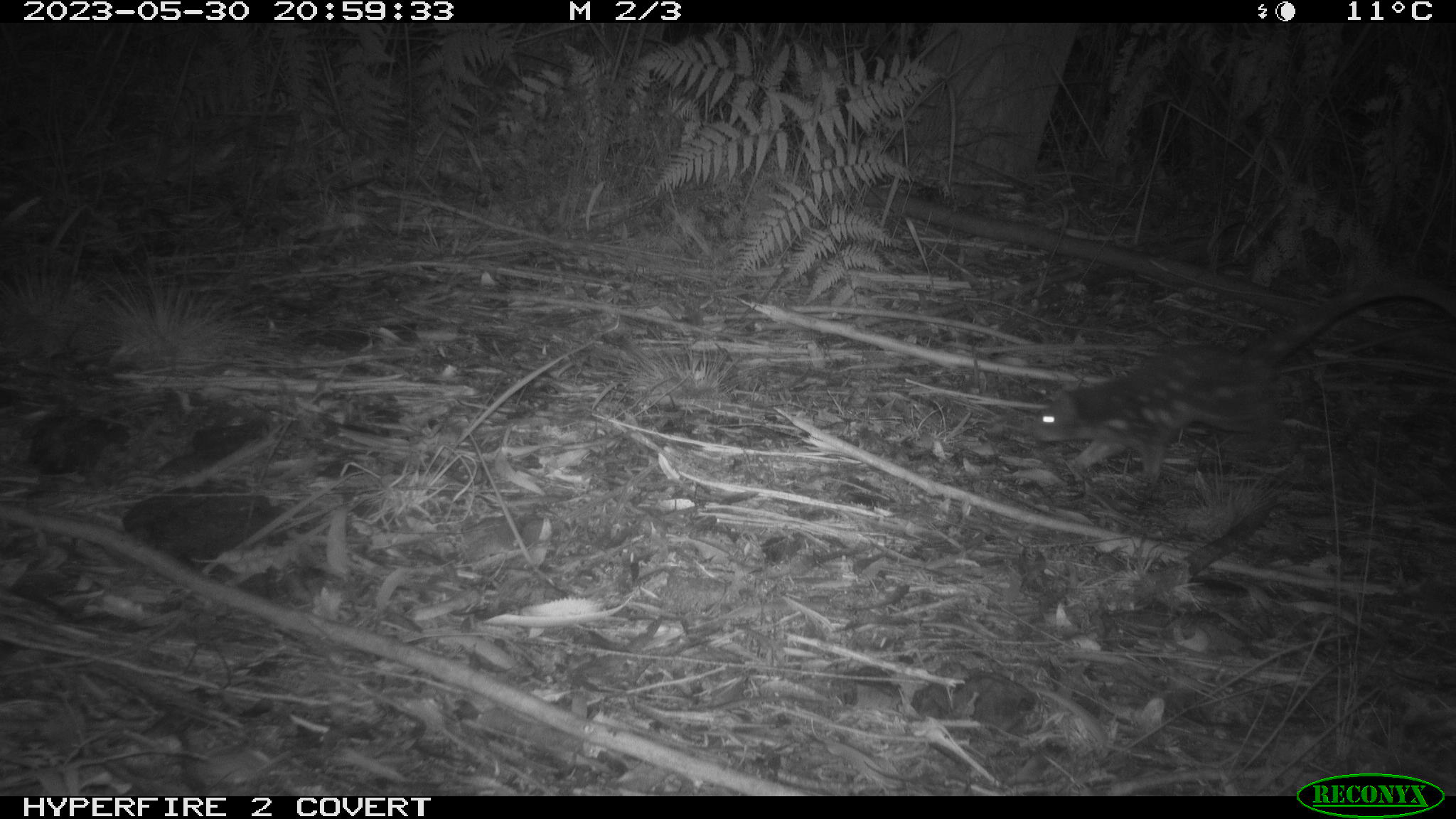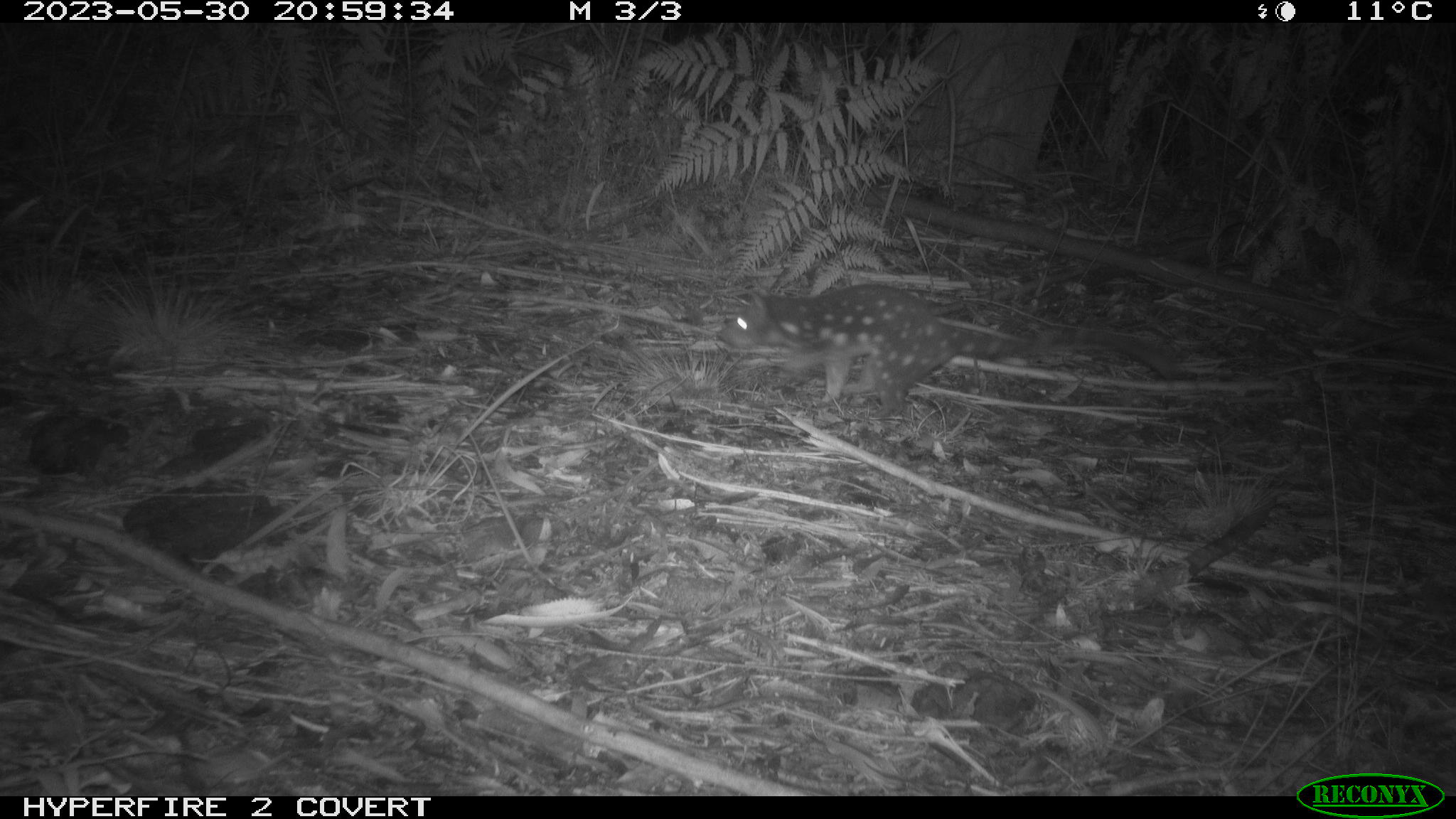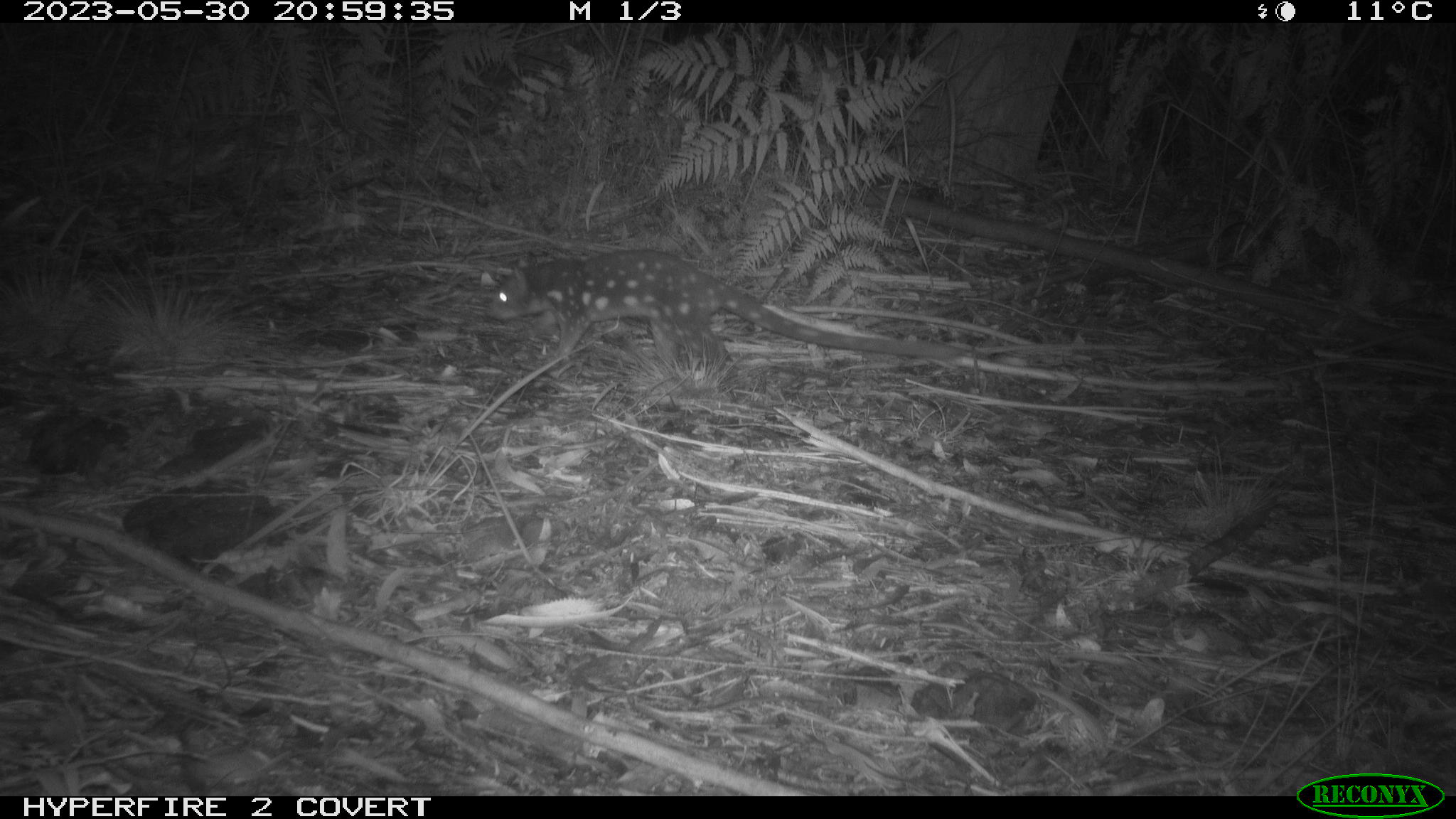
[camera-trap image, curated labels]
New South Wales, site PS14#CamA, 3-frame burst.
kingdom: Animalia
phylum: Chordata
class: Mammalia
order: Dasyuromorphia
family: Dasyuridae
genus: Dasyurus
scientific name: Dasyurus maculatus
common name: spotted-tailed quoll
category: quoll